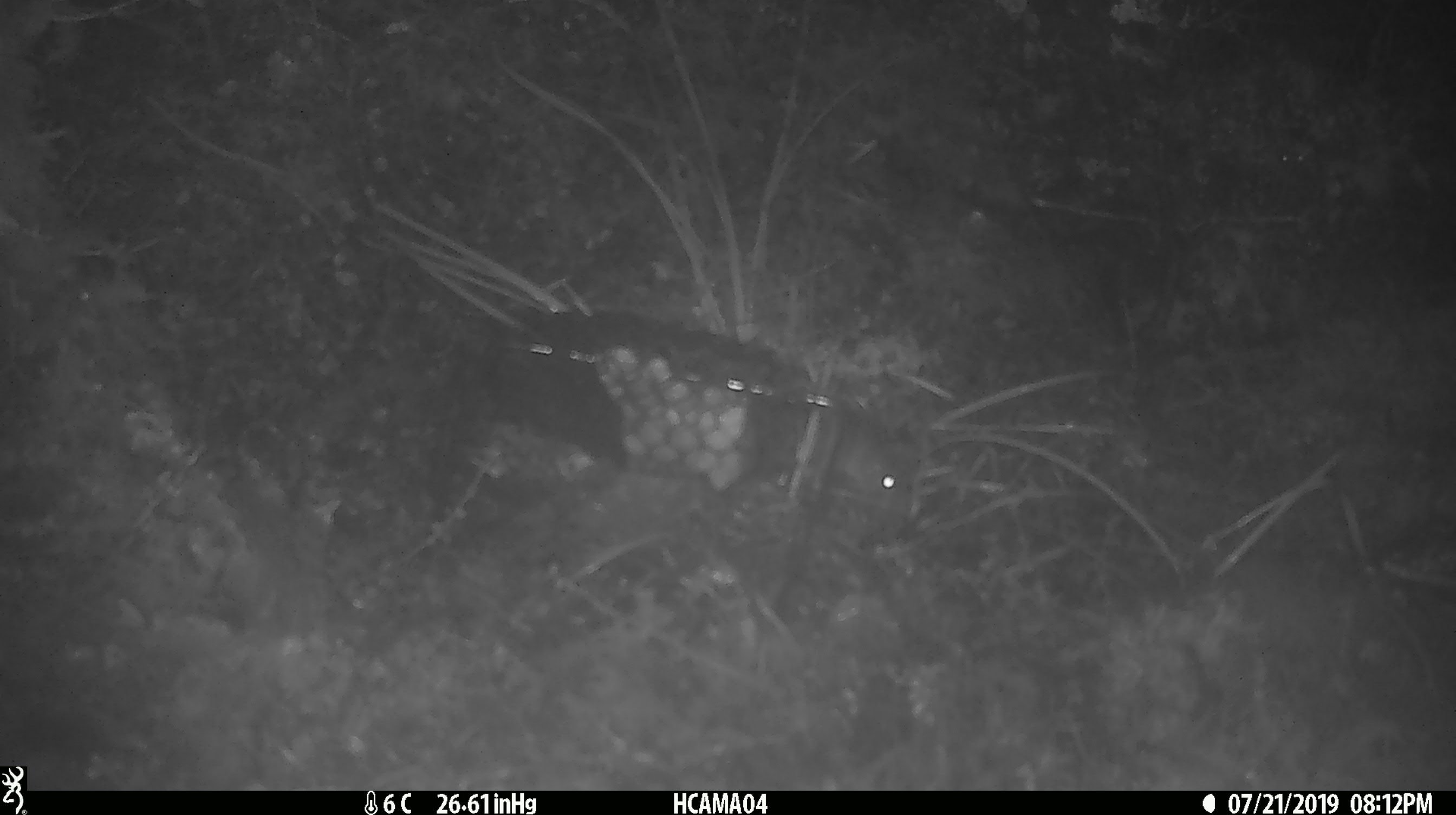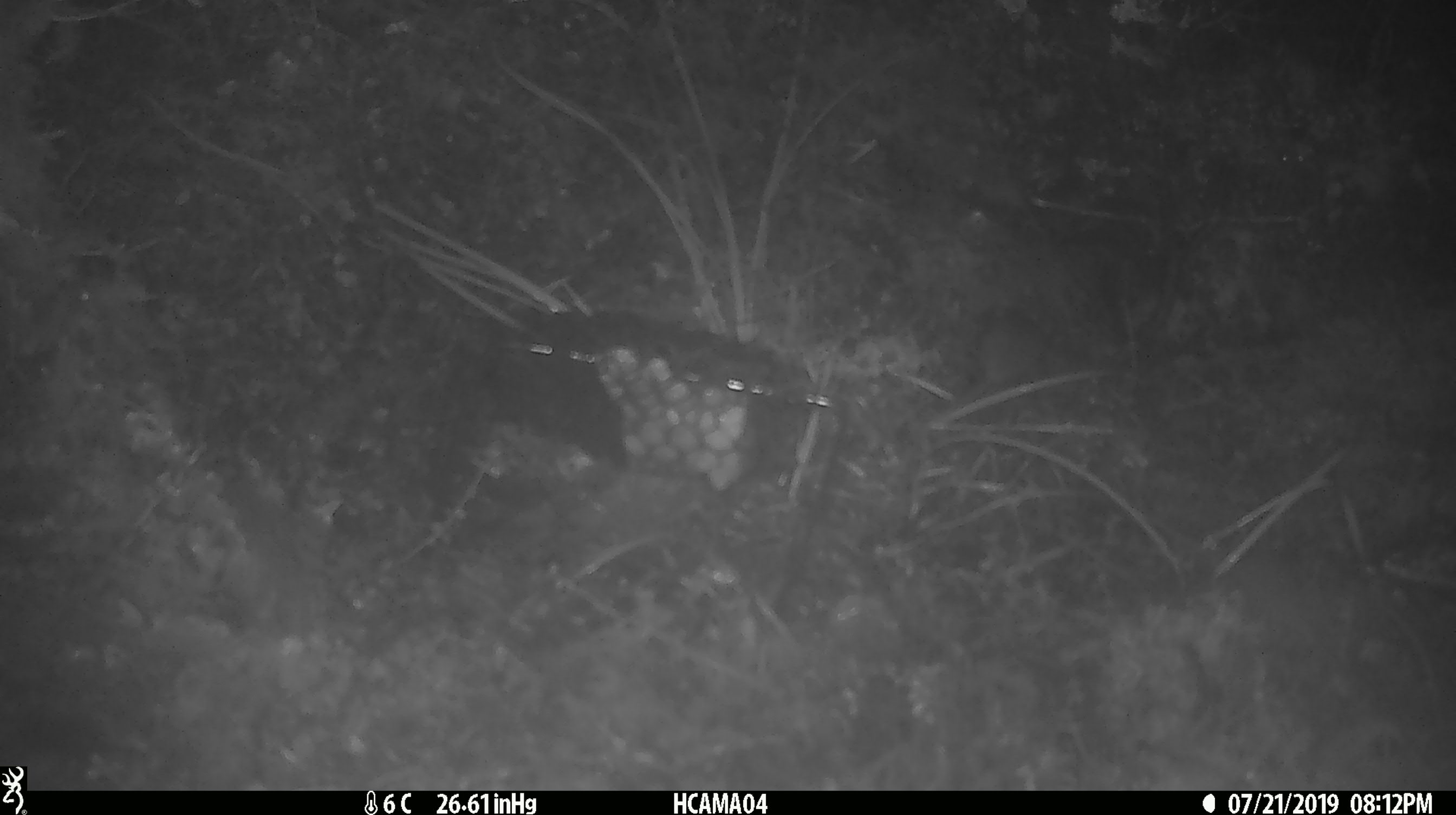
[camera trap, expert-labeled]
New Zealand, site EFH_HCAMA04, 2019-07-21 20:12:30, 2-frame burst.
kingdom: Animalia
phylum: Chordata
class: Mammalia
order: Rodentia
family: Muridae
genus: Mus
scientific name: Mus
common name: mouse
Mouse (Mus).